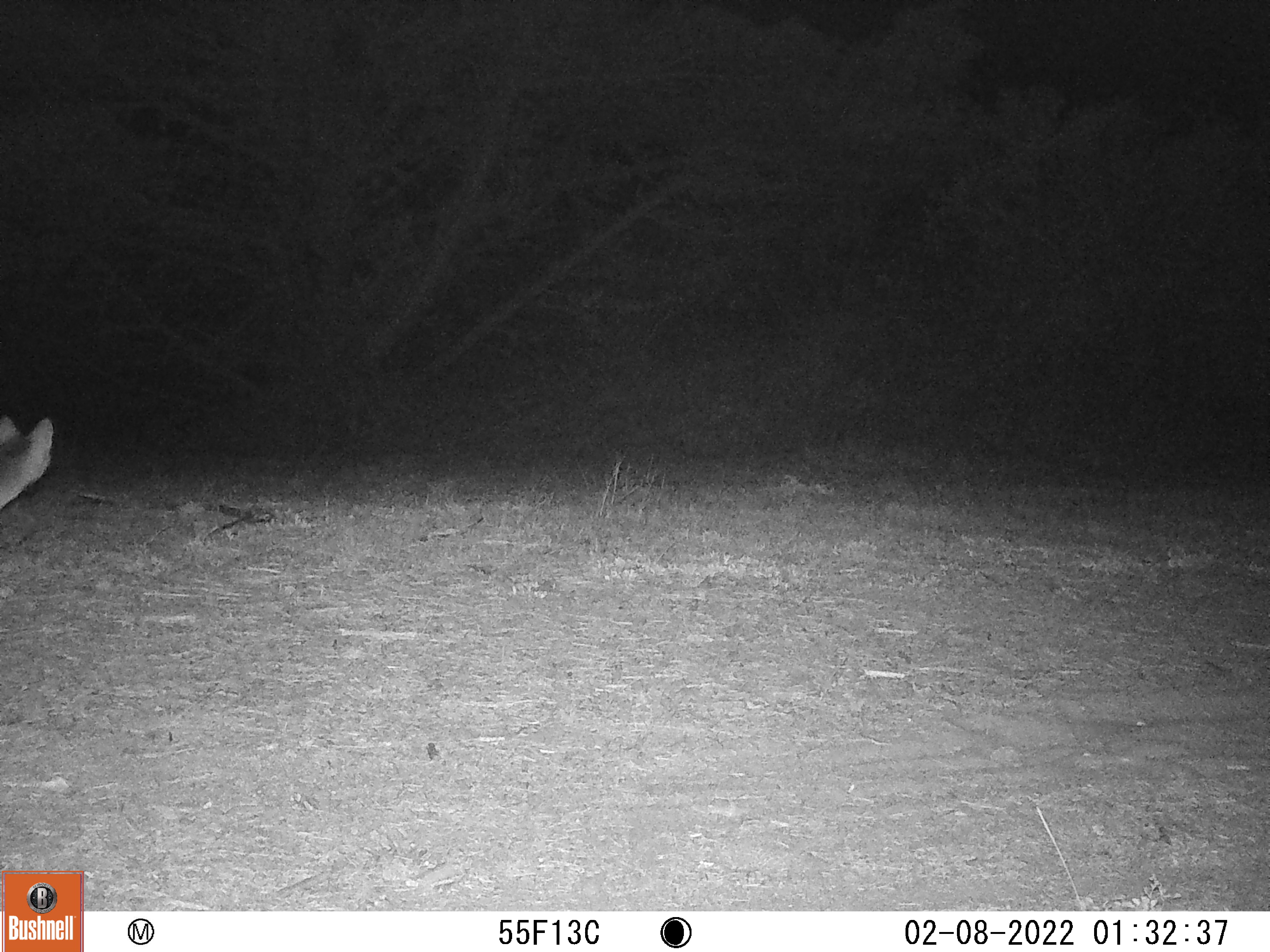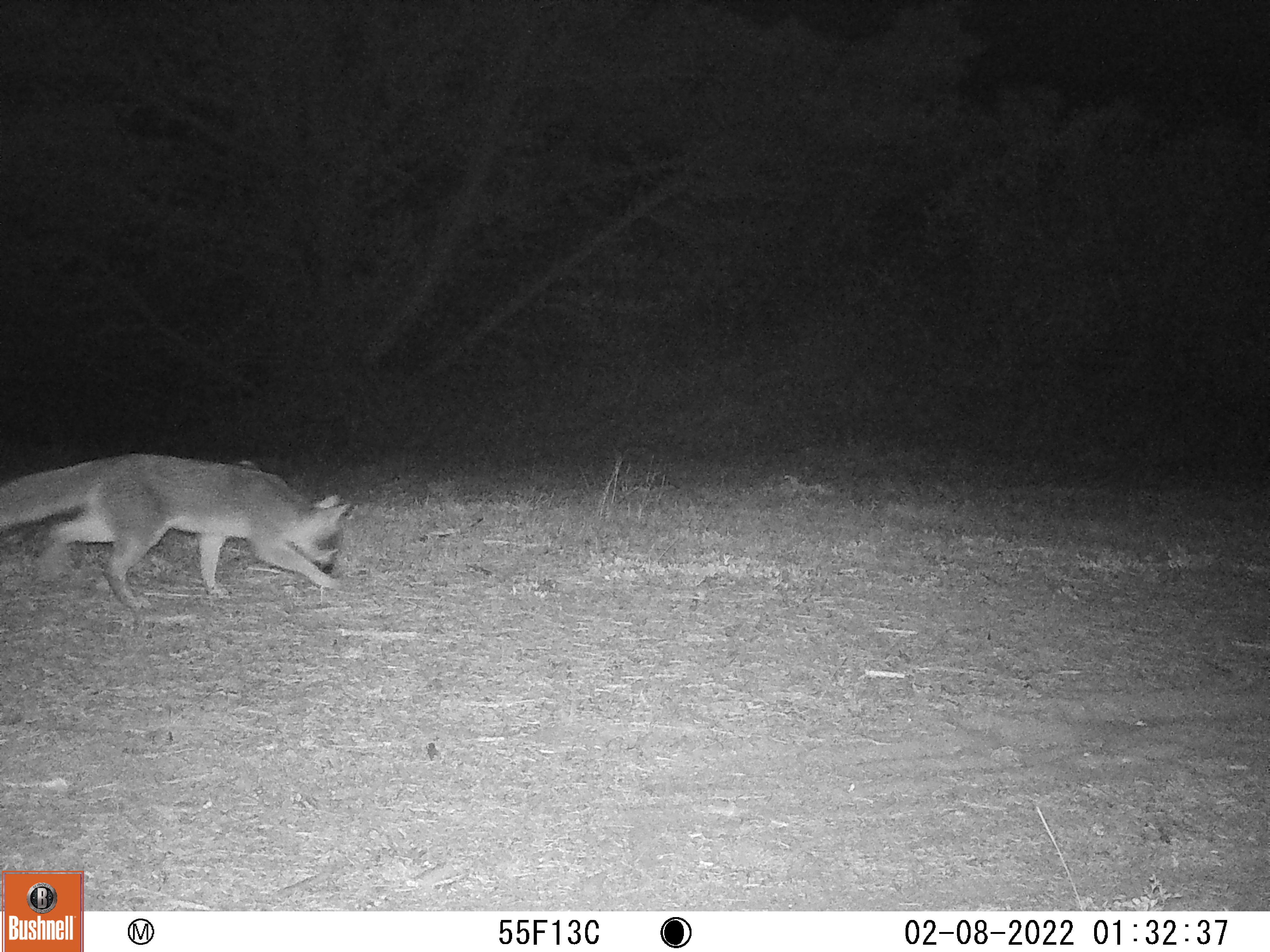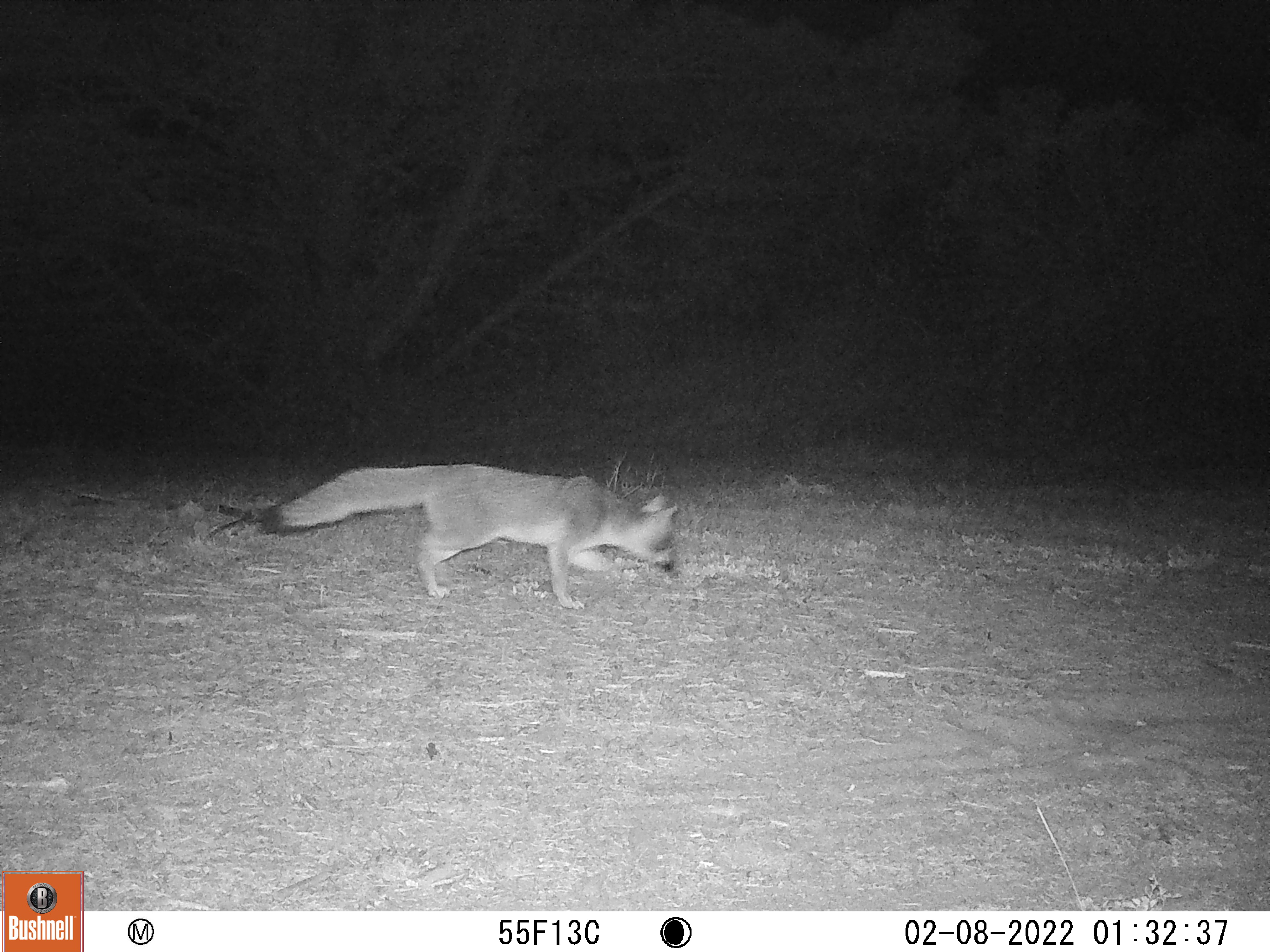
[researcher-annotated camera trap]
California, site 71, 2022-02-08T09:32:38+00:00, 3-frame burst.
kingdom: Animalia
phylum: Chordata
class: Mammalia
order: Carnivora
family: Canidae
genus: Urocyon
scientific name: Urocyon cinereoargenteus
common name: gray fox